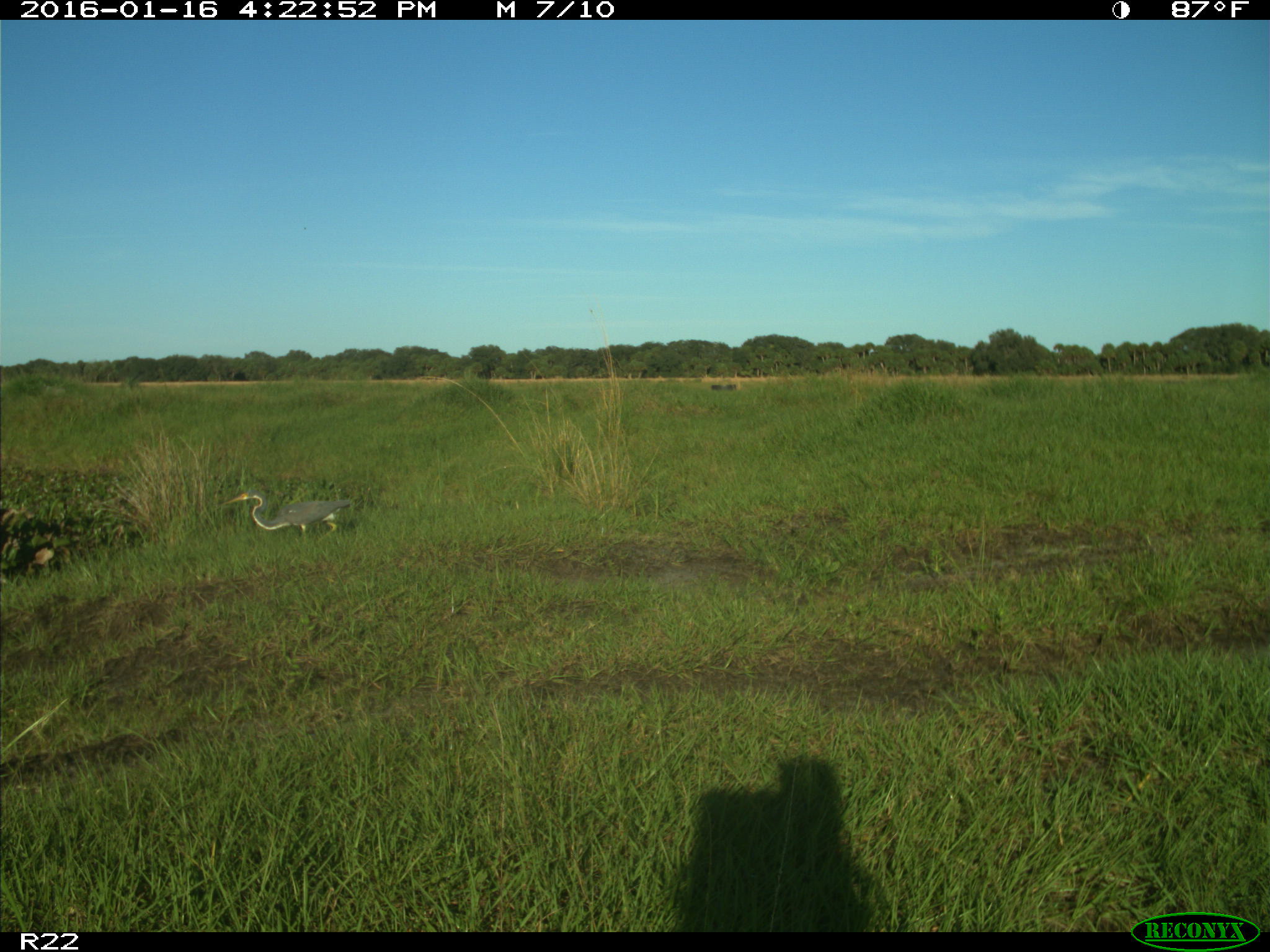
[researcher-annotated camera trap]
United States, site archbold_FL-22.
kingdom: Animalia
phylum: Chordata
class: Aves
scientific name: Aves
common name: birds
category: unidentified bird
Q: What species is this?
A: Unidentified bird (birds) (Aves).